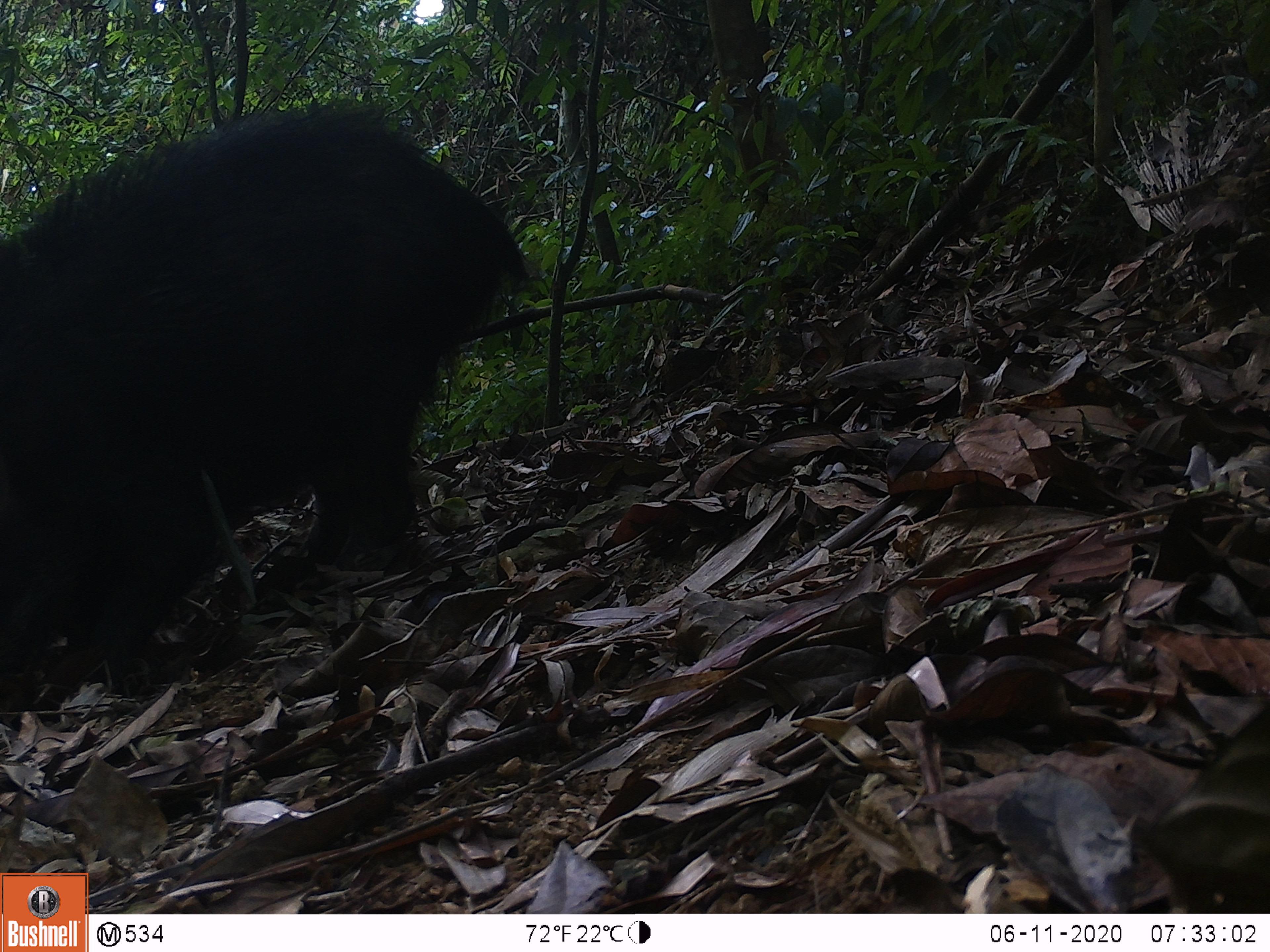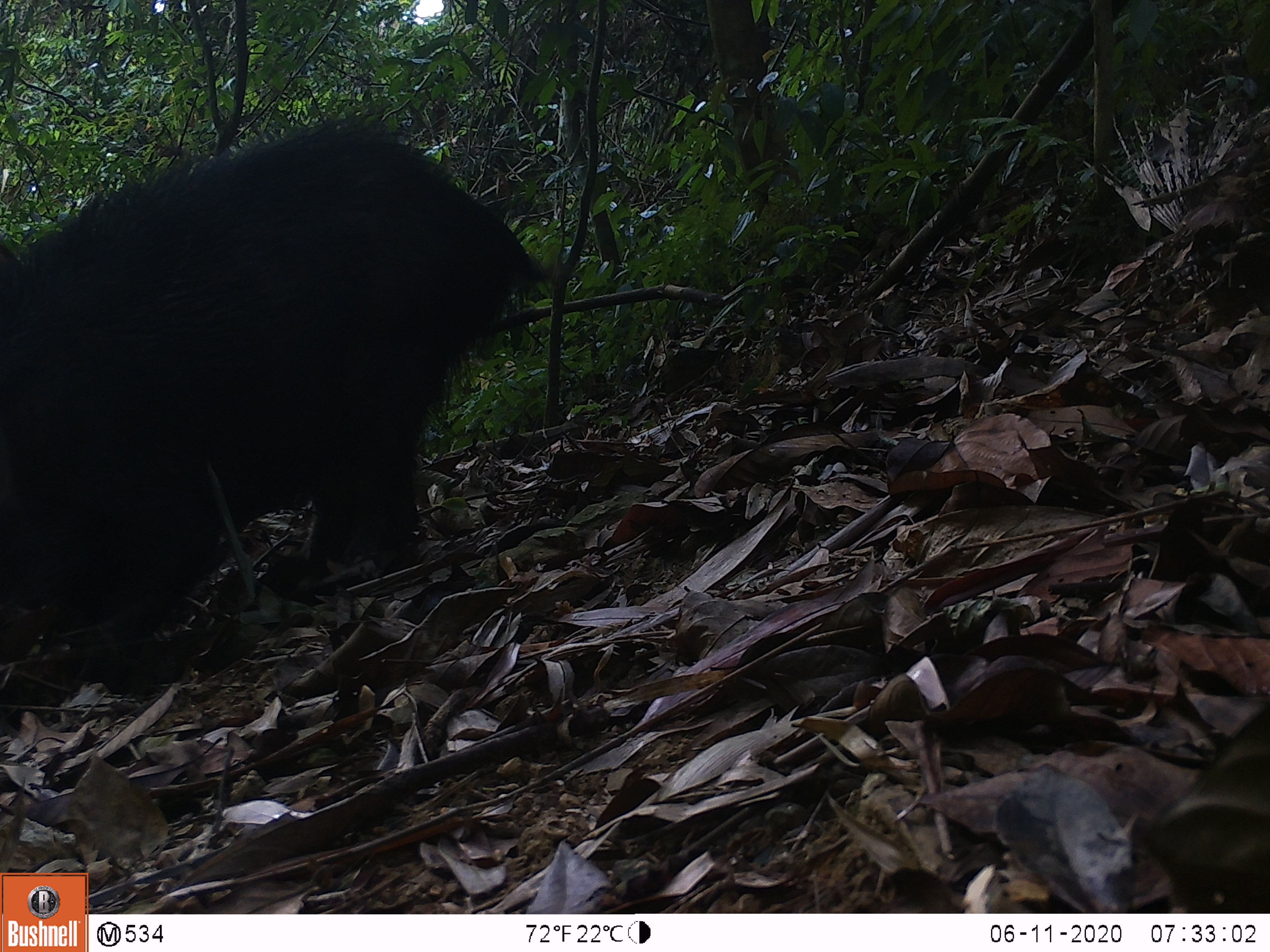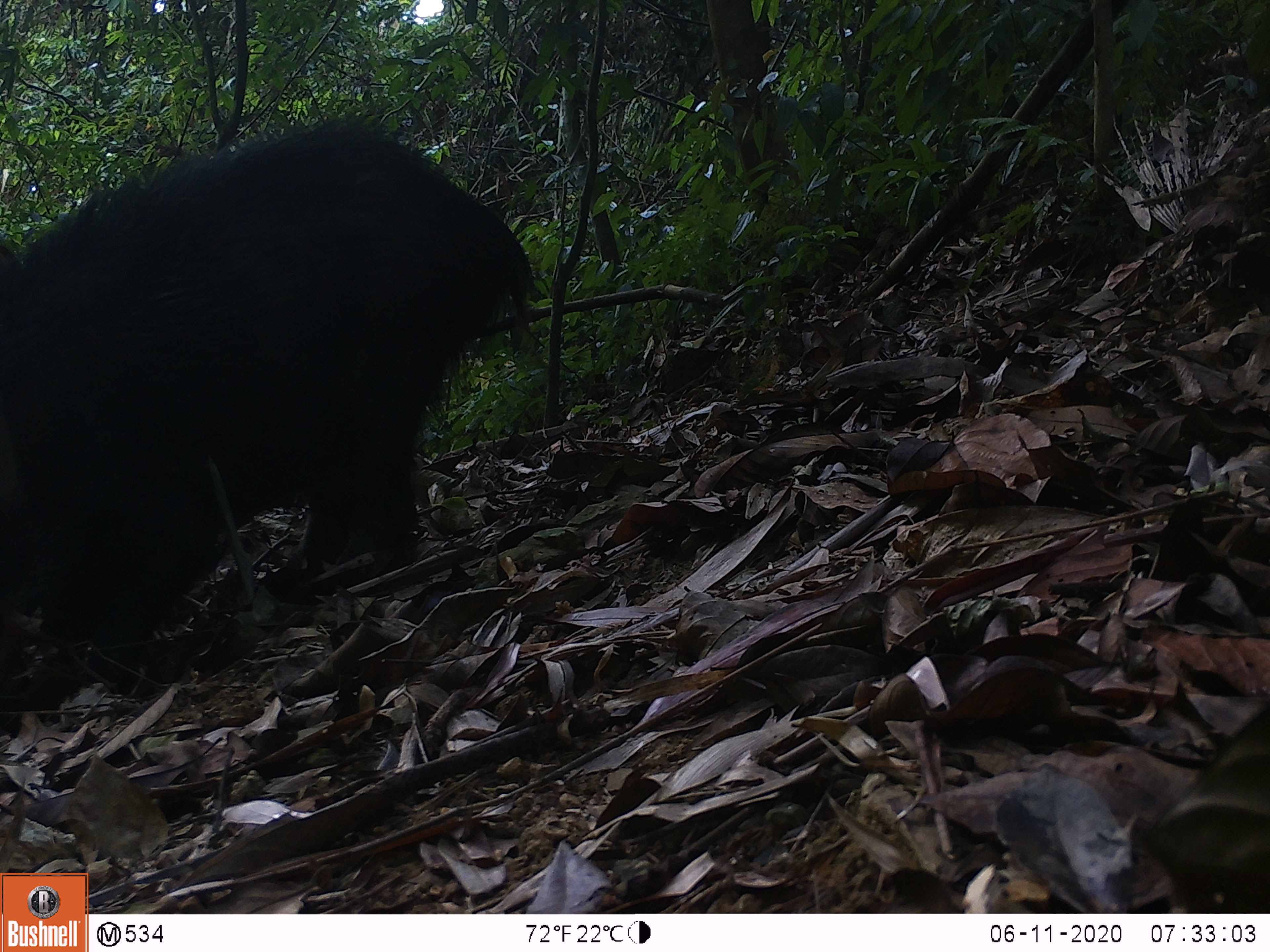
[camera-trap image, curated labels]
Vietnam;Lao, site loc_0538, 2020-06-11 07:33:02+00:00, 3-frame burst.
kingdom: Animalia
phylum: Chordata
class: Mammalia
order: Artiodactyla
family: Suidae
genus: Sus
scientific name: Sus scrofa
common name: eurasian wild pig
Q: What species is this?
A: Eurasian wild pig (Sus scrofa).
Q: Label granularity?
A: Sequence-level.